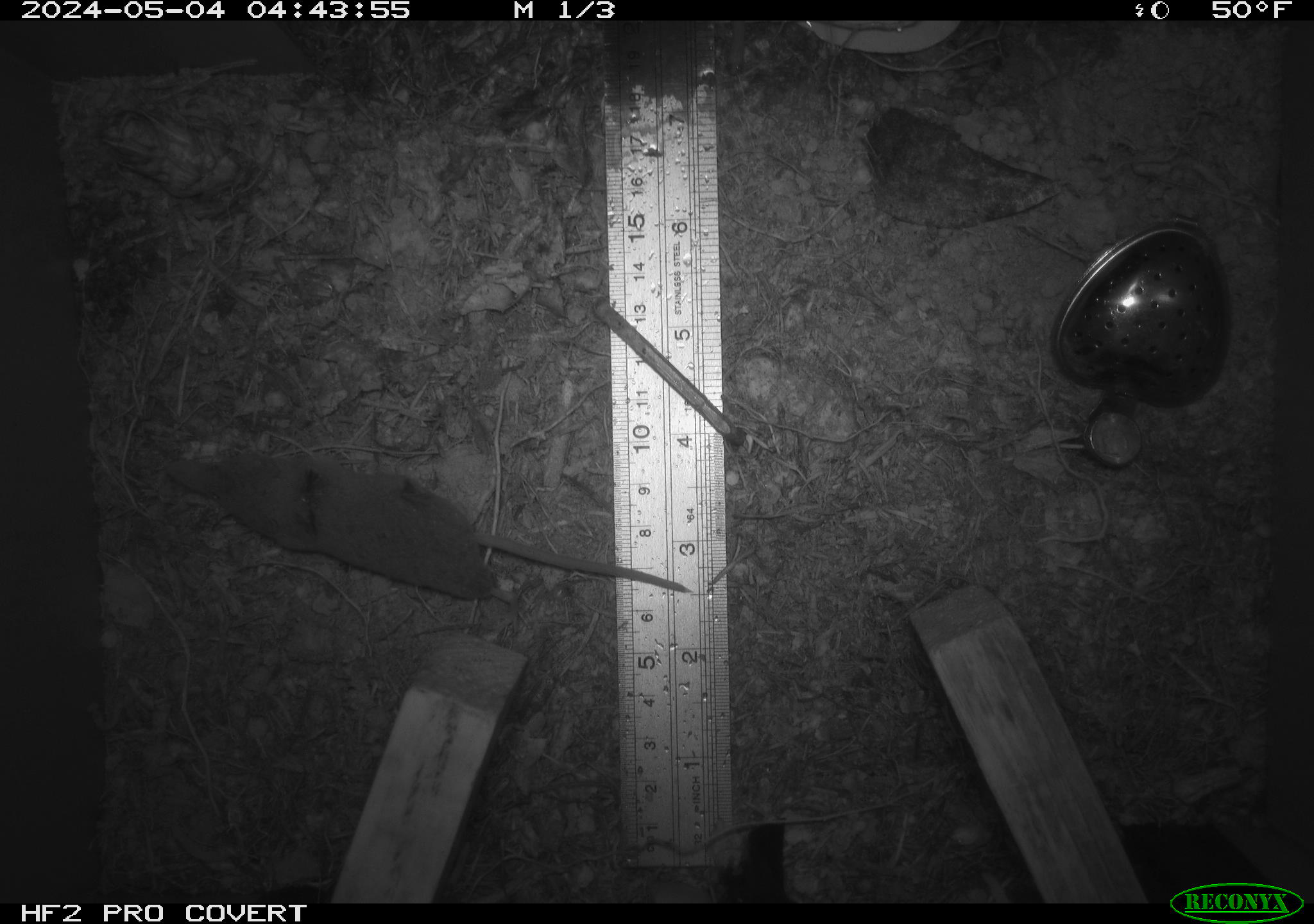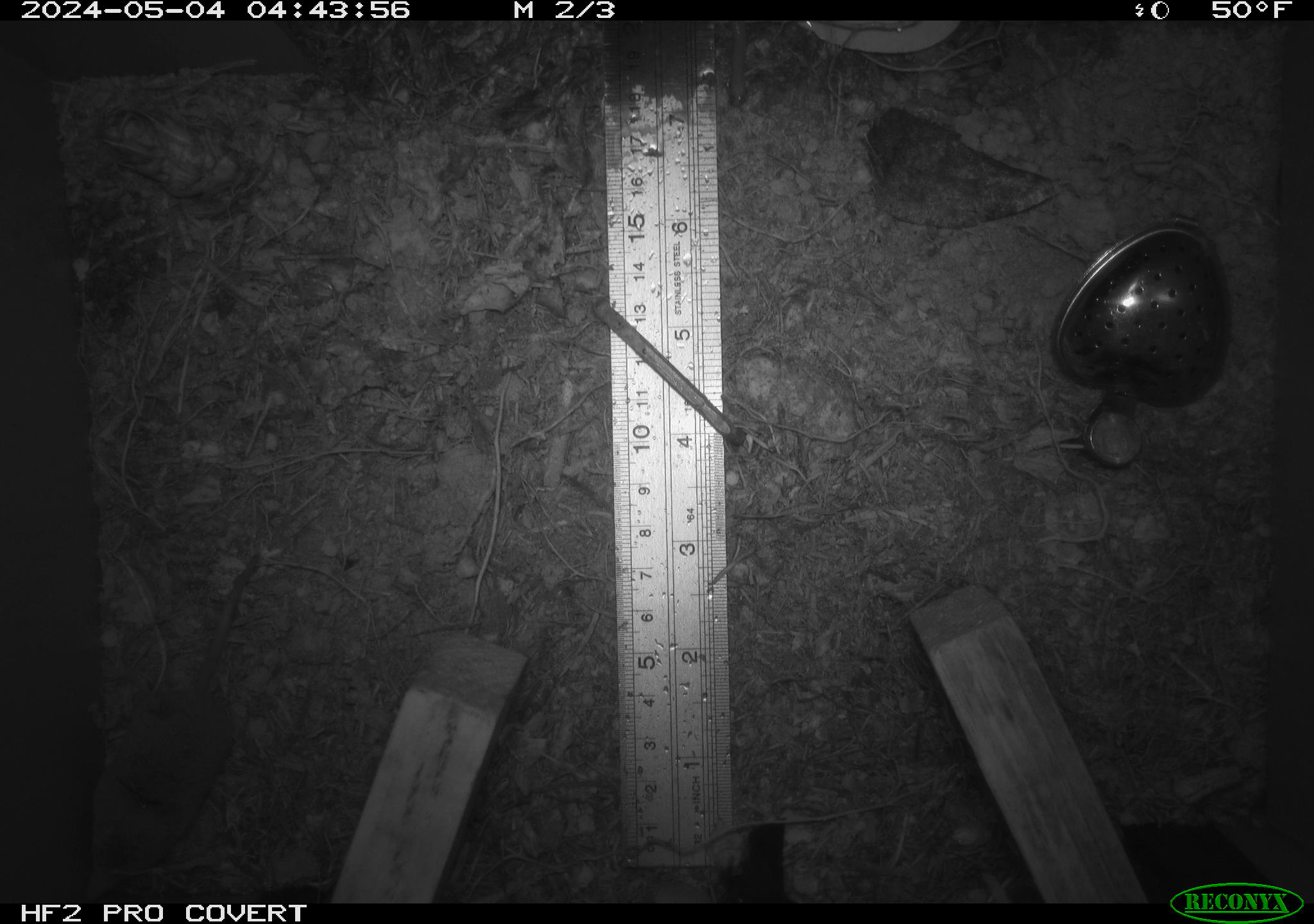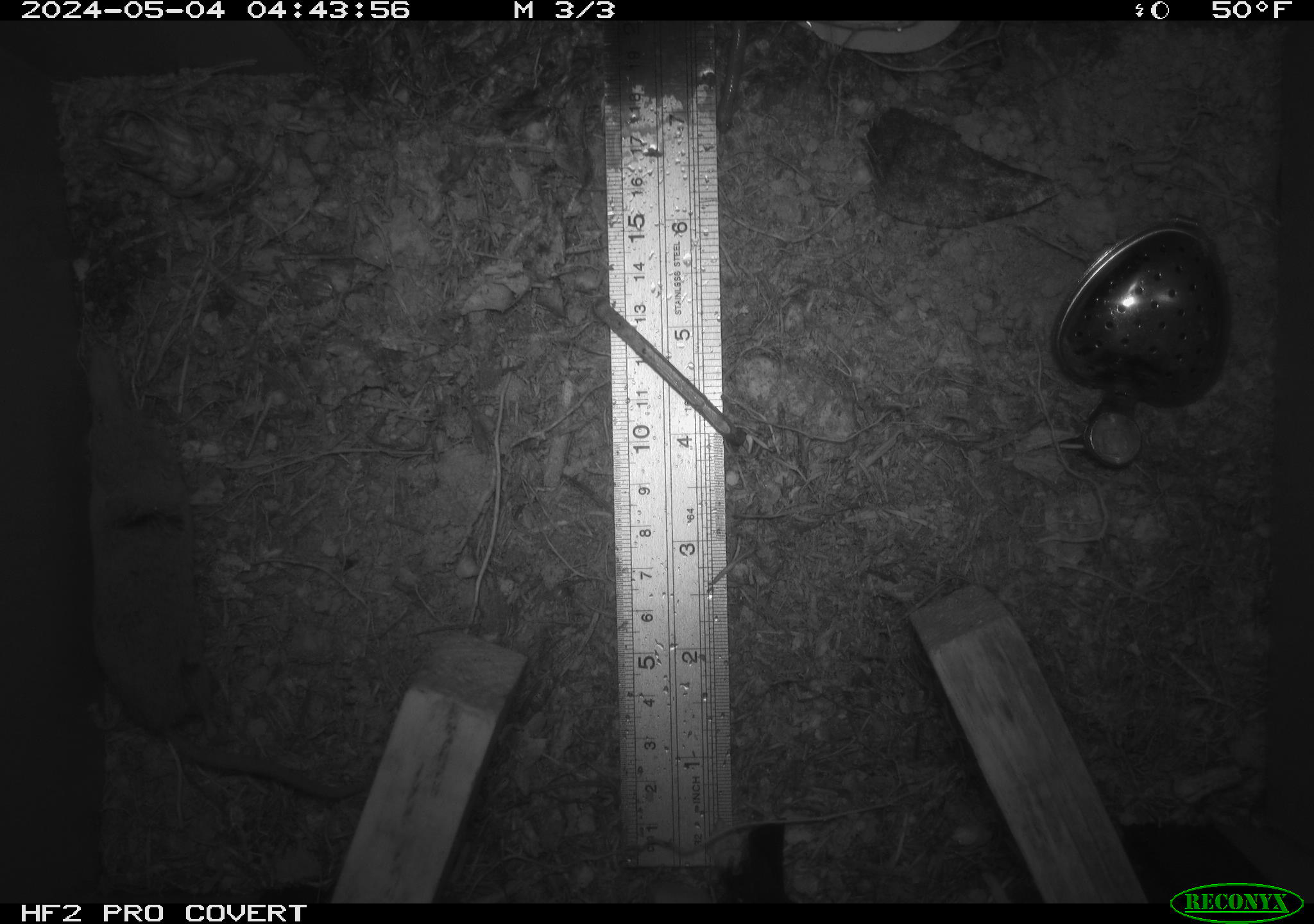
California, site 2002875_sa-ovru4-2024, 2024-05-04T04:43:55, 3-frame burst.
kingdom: Animalia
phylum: Chordata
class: Mammalia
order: Eulipotyphla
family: Soricidae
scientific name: Soricidae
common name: shrews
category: soricidae family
Soricidae family (shrews) (Soricidae).